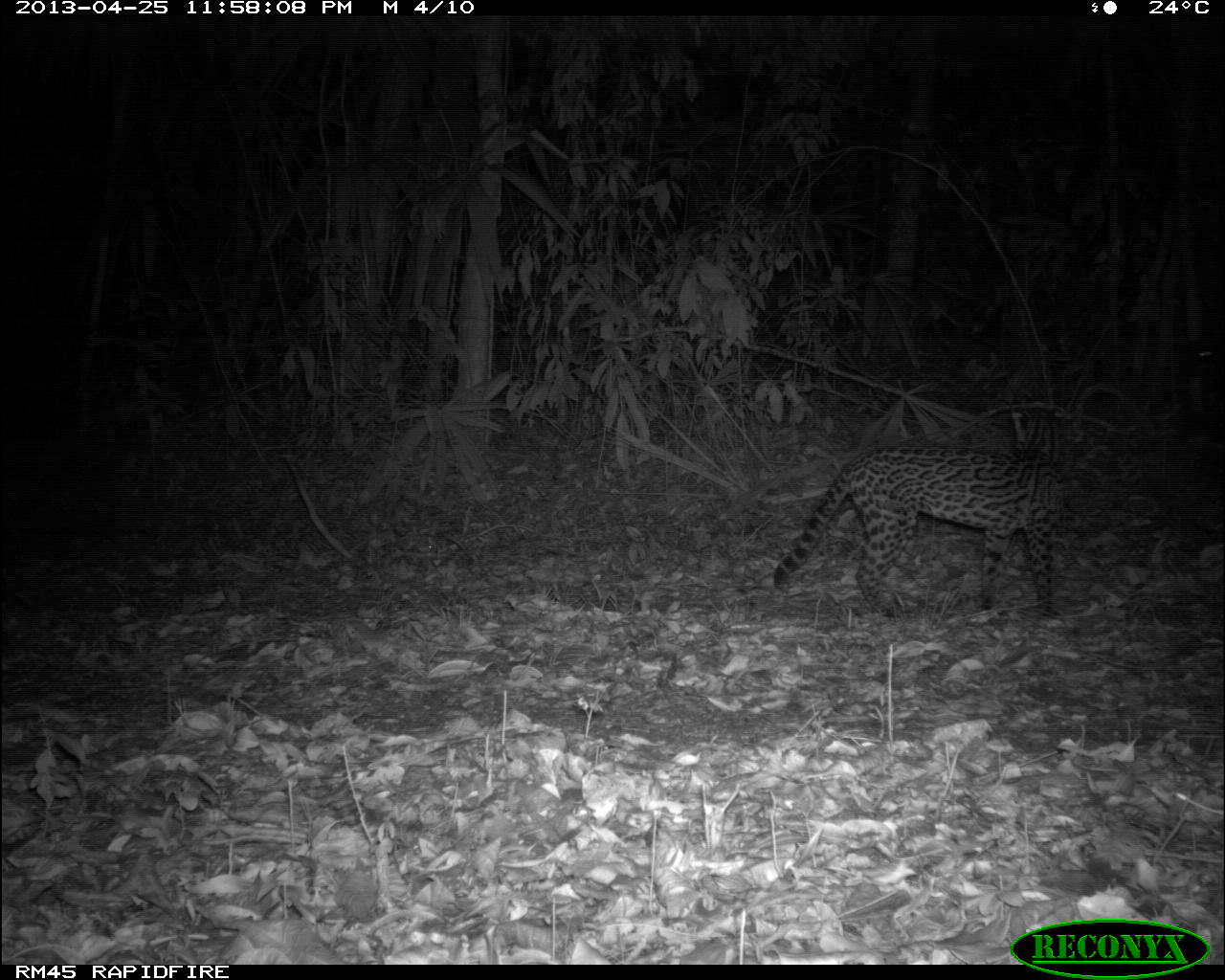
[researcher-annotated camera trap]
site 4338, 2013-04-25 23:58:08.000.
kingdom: Animalia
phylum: Chordata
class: Mammalia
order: Carnivora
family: Felidae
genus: Leopardus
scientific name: Leopardus pardalis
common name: ocelot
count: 1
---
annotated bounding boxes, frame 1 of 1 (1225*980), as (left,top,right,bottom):
leopardus pardalis: (771,402,1075,622)